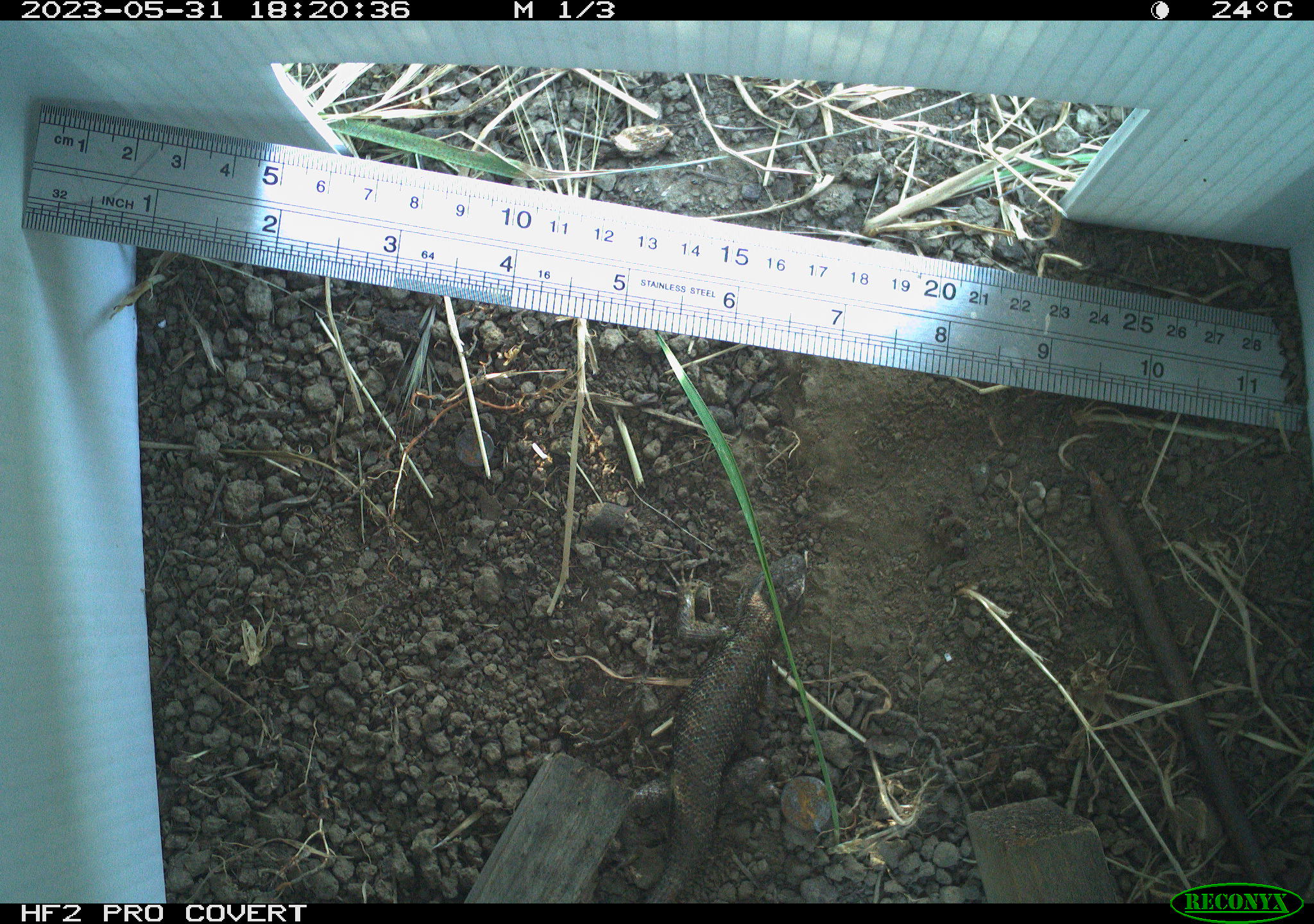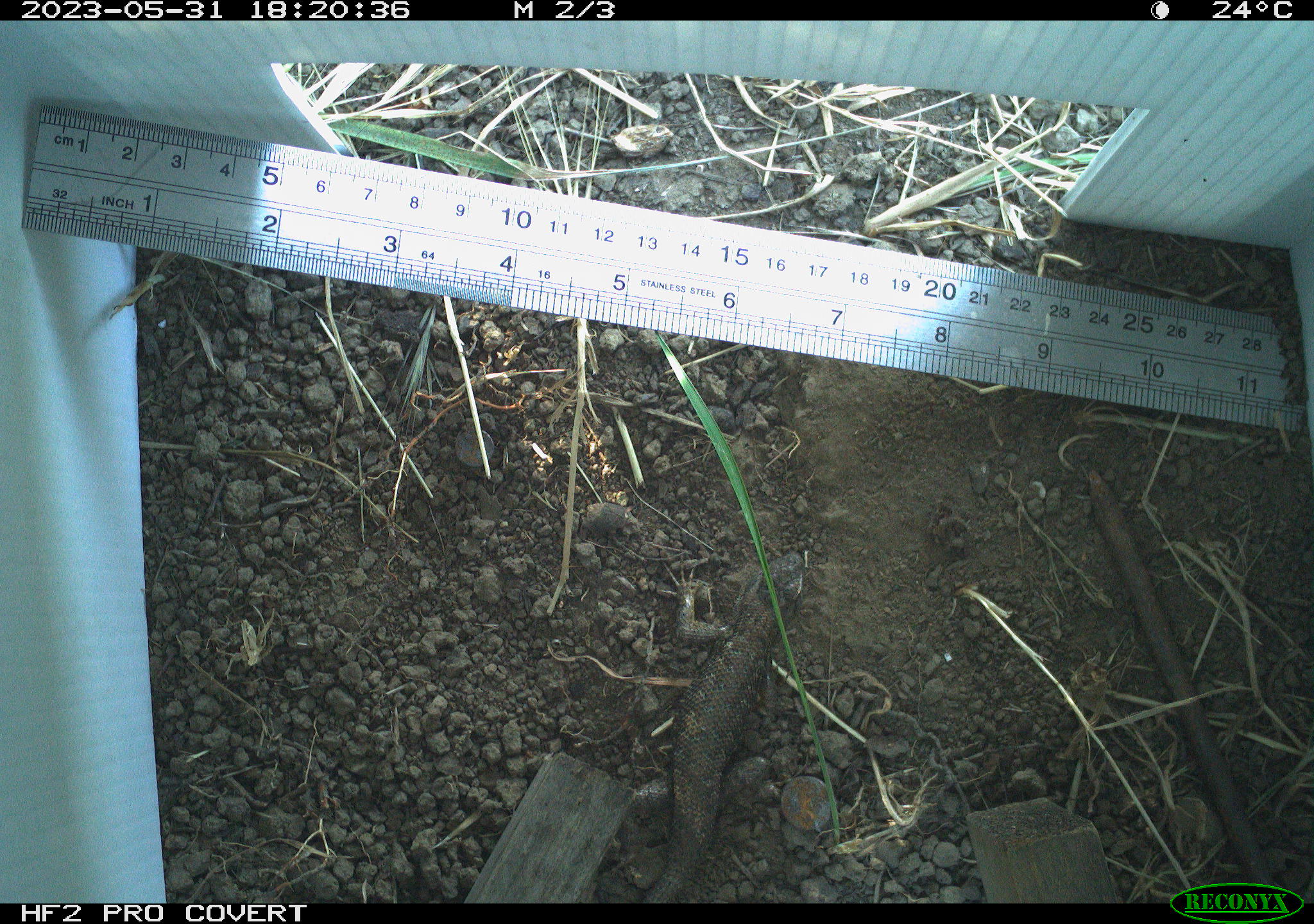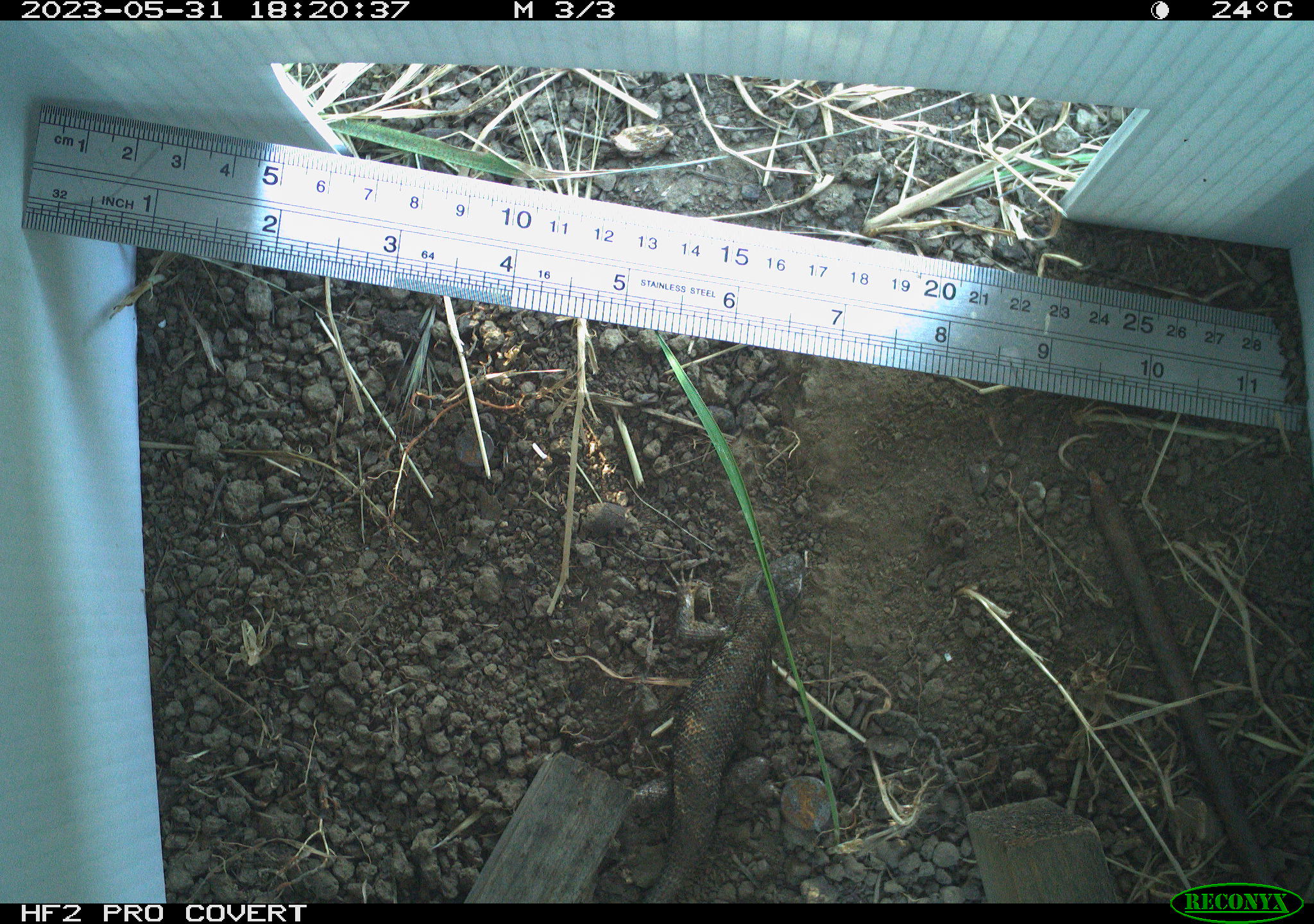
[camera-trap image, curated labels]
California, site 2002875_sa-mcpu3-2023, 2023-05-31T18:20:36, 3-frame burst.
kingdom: Animalia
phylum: Chordata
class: Reptilia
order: Squamata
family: Phrynosomatidae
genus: Sceloporus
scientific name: Sceloporus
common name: spiny lizards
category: sceloporus species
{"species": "sceloporus species (spiny lizards) (Sceloporus)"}